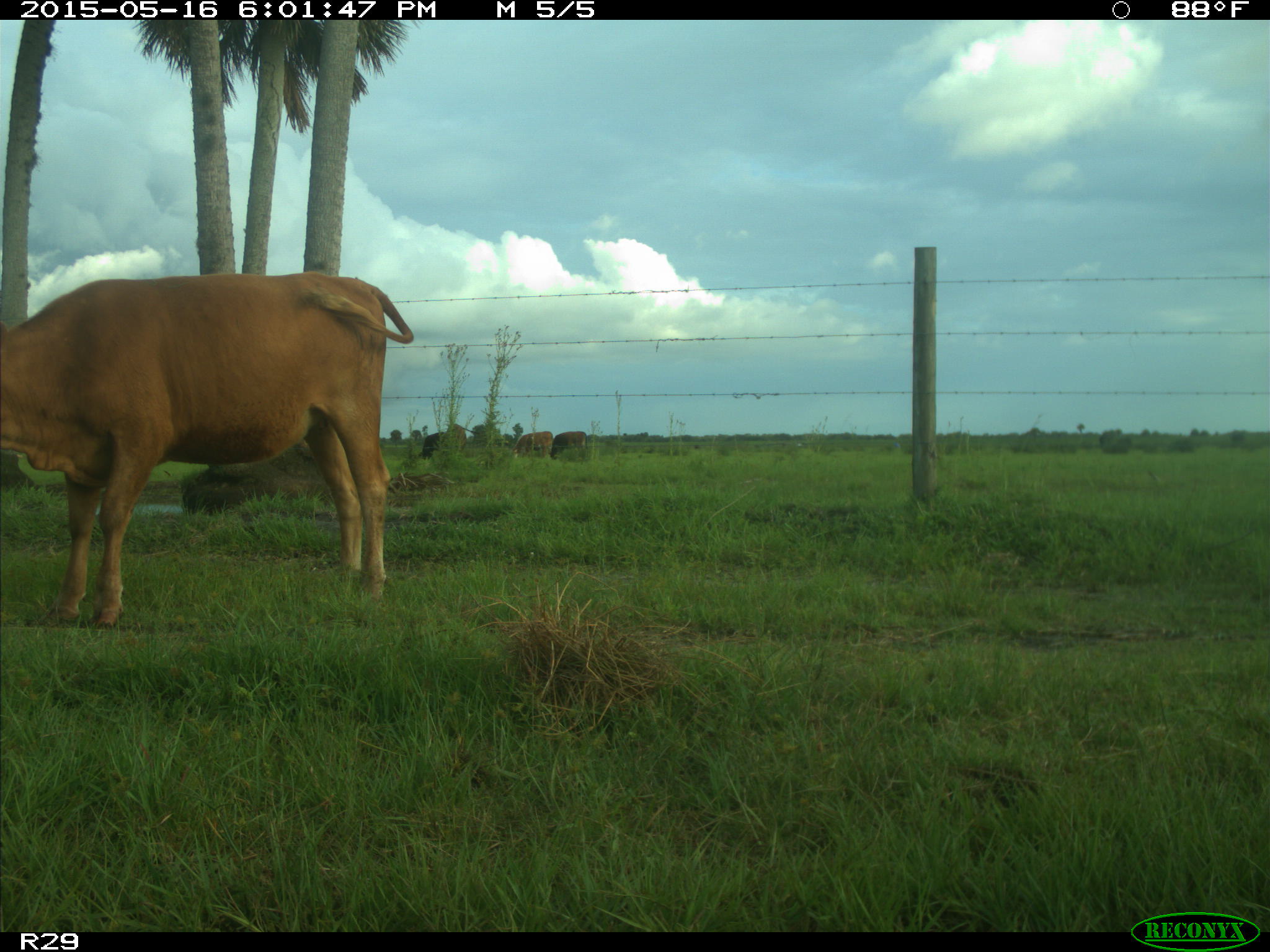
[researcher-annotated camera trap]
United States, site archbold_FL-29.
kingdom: Animalia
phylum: Chordata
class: Mammalia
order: Artiodactyla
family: Bovidae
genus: Bos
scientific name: Bos taurus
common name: domestic cow